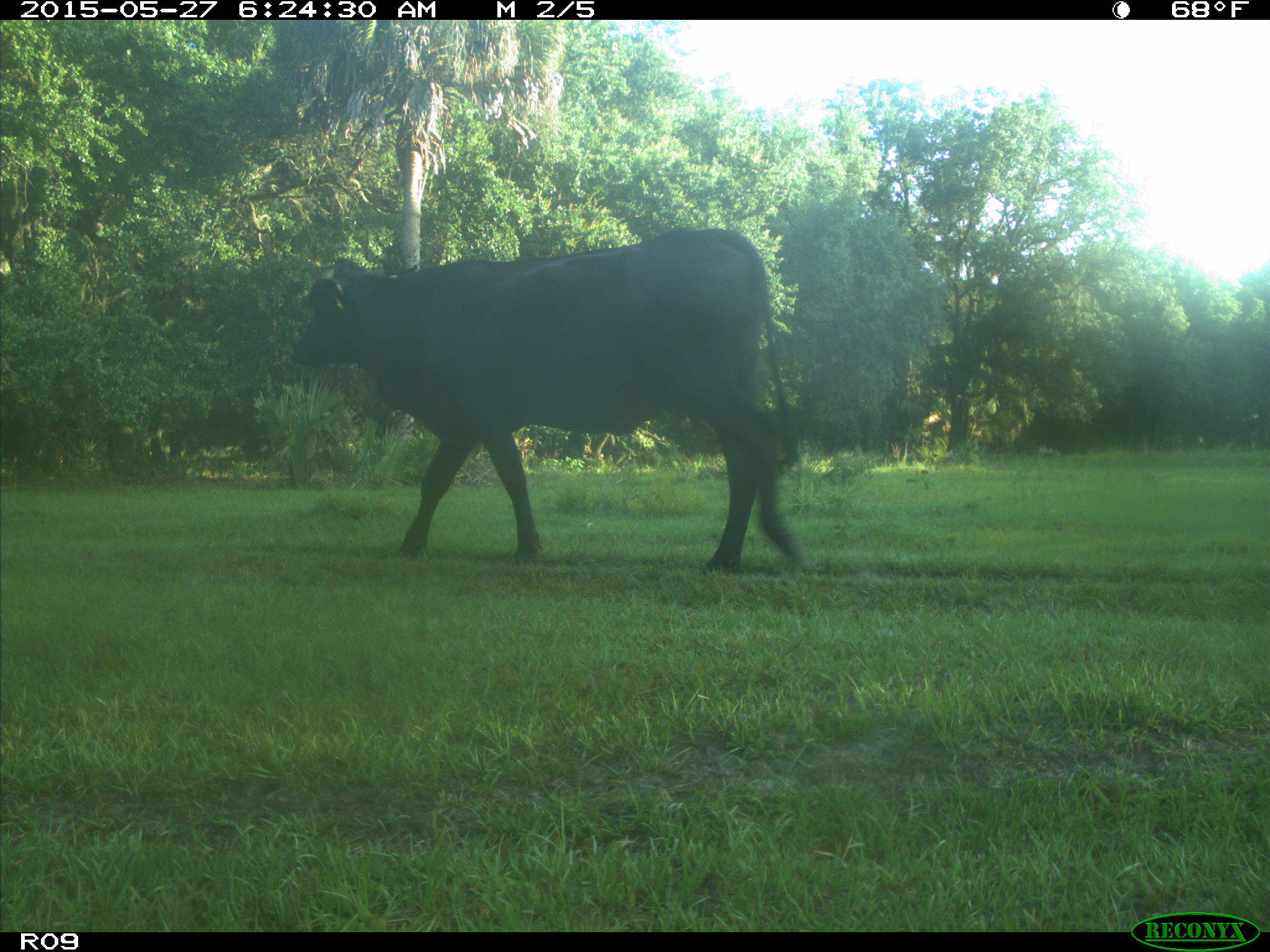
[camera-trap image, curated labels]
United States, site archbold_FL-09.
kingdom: Animalia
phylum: Chordata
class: Mammalia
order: Artiodactyla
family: Bovidae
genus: Bos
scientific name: Bos taurus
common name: domestic cow